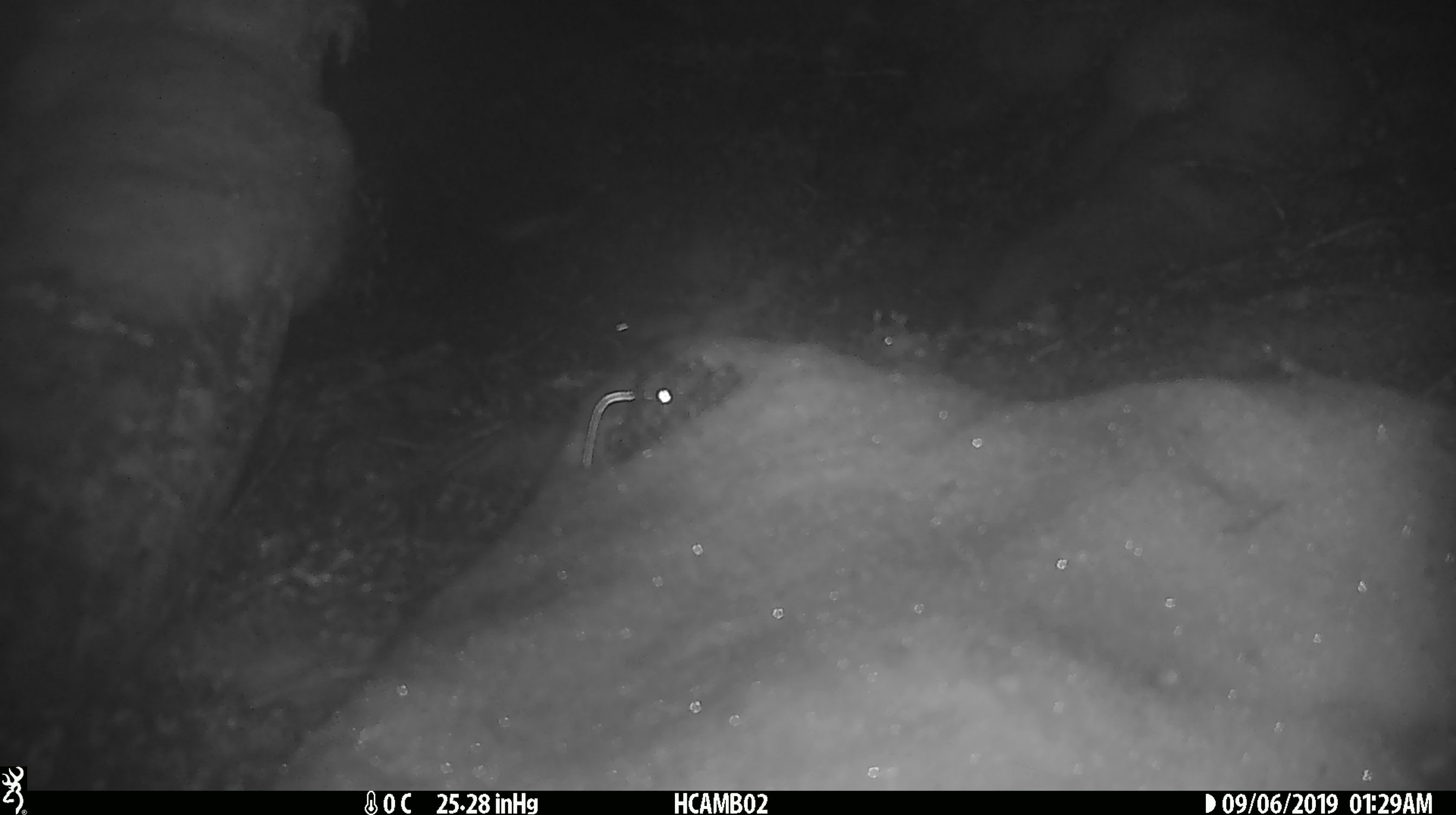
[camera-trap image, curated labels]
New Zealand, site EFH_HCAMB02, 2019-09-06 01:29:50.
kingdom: Animalia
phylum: Chordata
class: Mammalia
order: Rodentia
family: Muridae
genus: Mus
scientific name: Mus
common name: mouse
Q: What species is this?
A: Mouse (Mus).